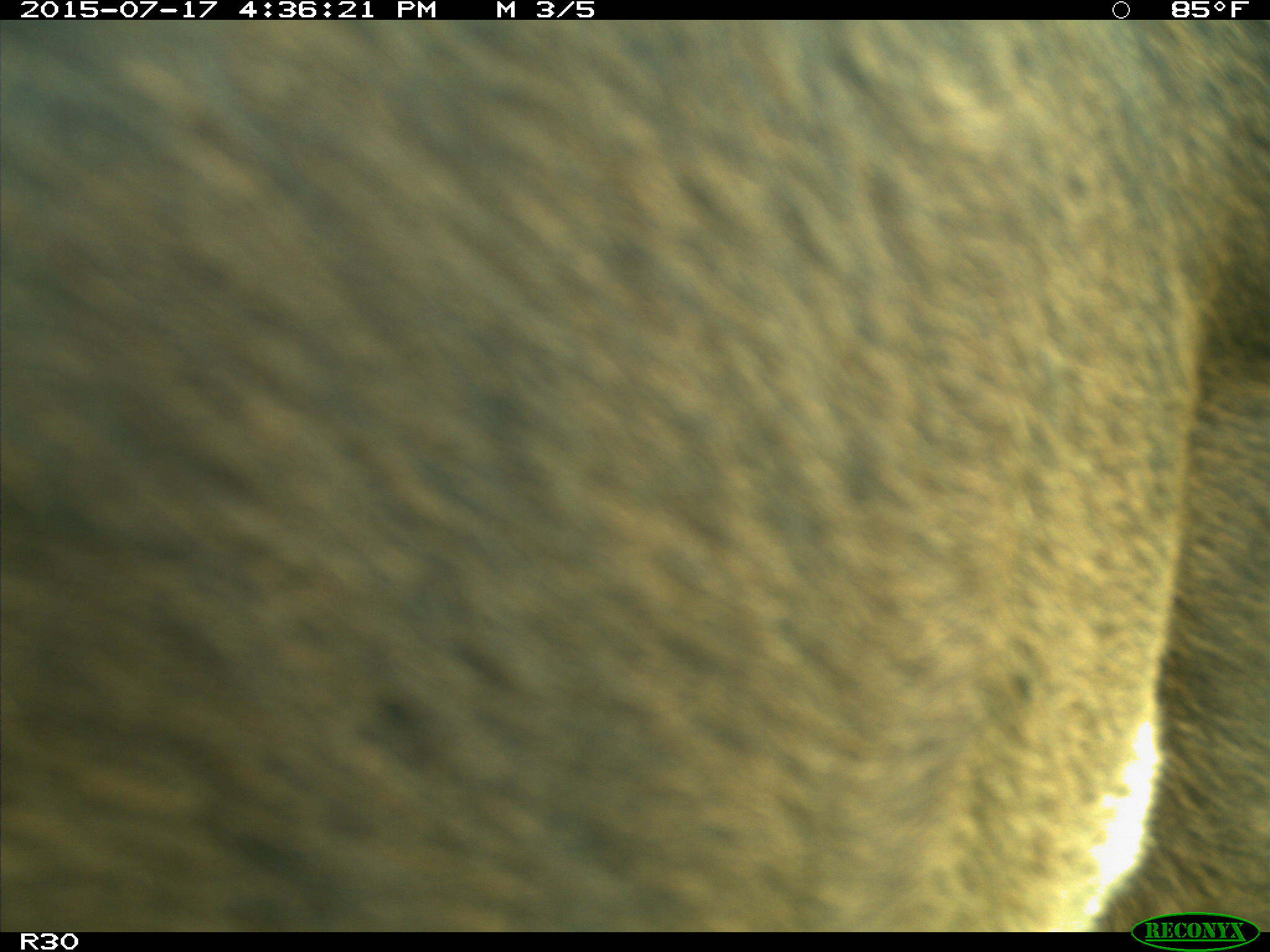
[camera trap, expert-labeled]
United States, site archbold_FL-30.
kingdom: Animalia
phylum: Chordata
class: Mammalia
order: Artiodactyla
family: Bovidae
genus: Bos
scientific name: Bos taurus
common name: domestic cow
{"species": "Bos taurus (domestic cow)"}